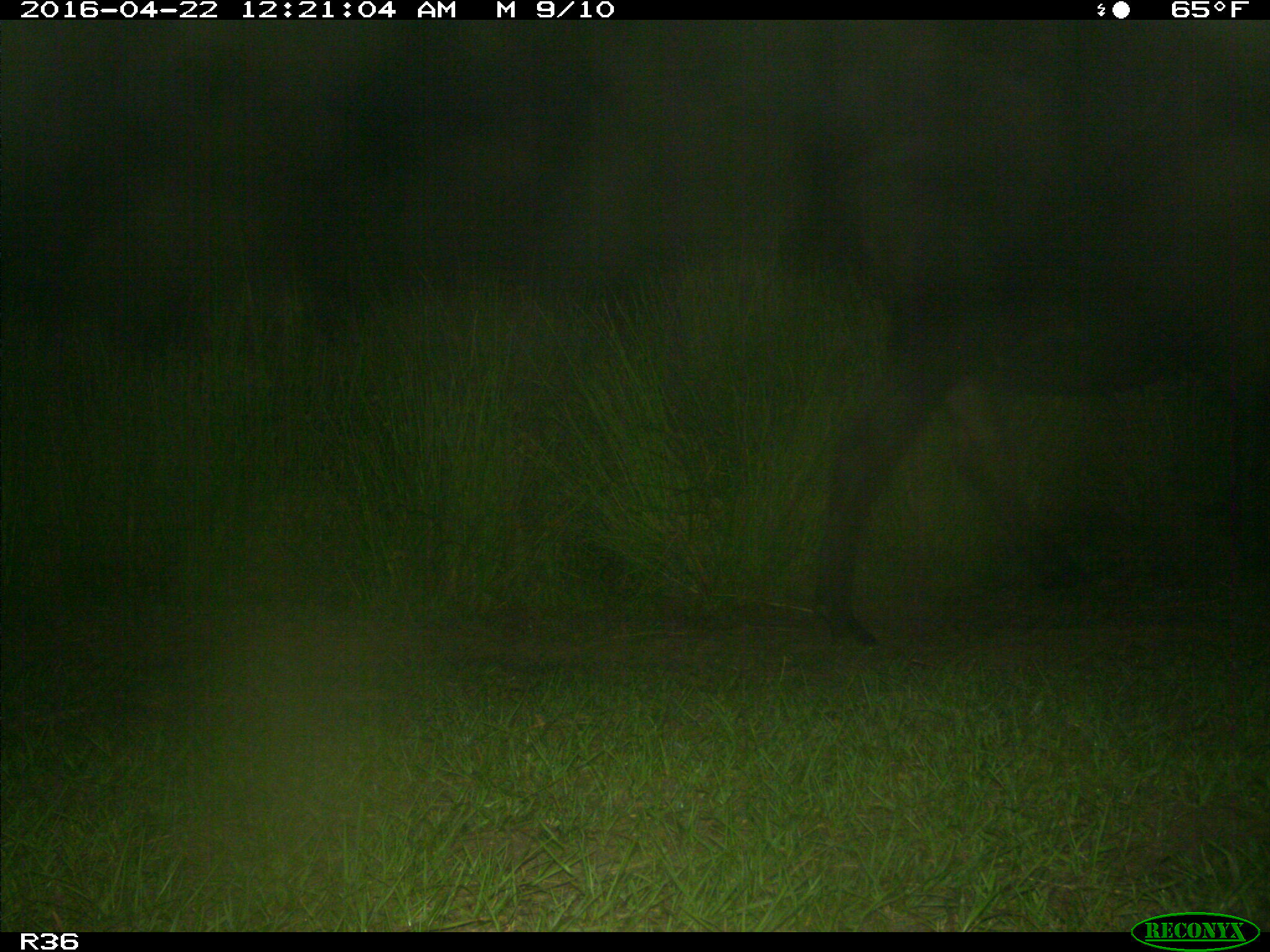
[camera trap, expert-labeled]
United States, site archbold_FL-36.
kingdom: Animalia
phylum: Chordata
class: Mammalia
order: Artiodactyla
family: Bovidae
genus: Bos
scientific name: Bos taurus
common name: domestic cow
Bos taurus (domestic cow).